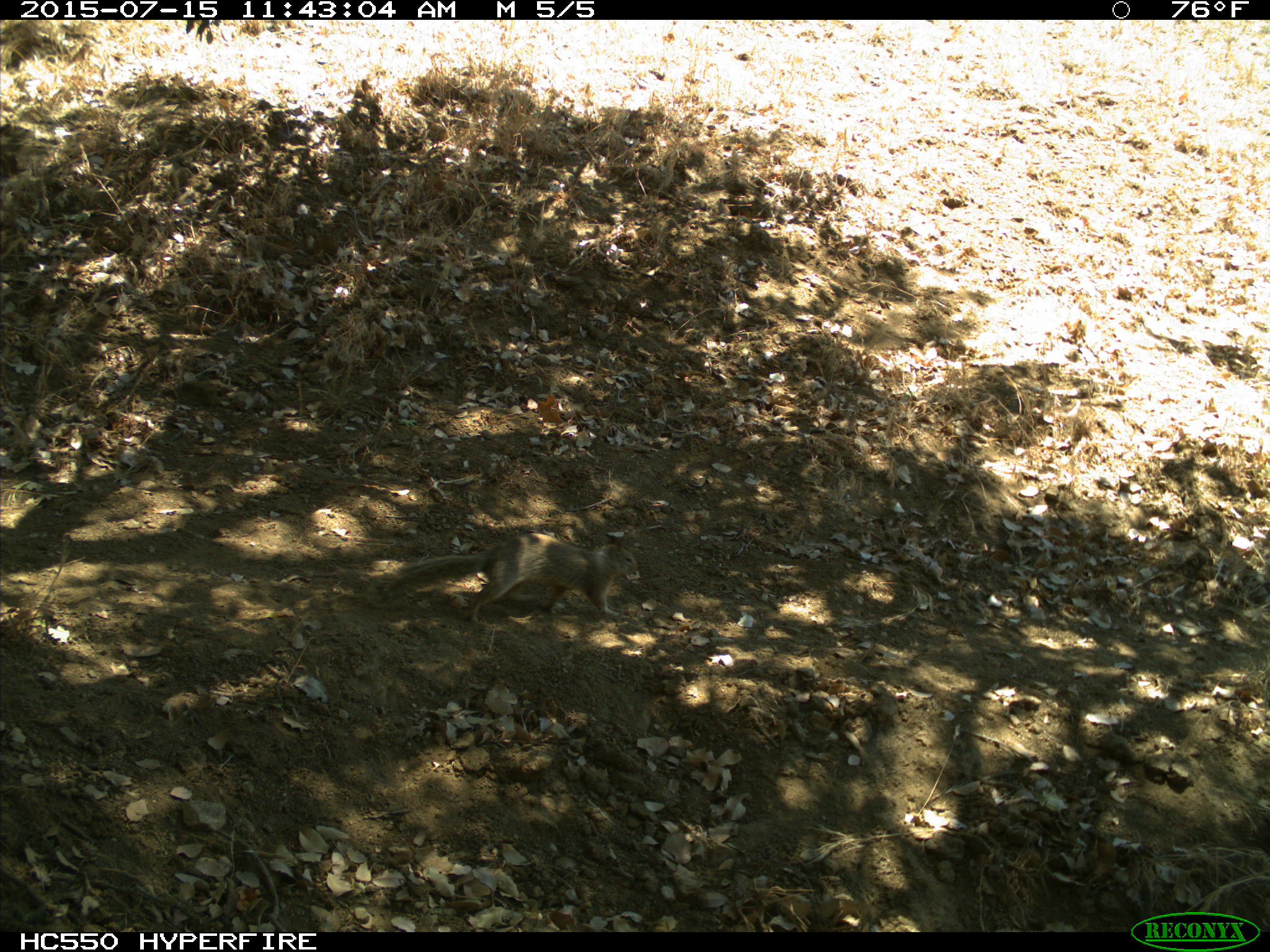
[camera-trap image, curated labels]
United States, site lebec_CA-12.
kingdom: Animalia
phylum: Chordata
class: Mammalia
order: Rodentia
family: Sciuridae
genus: Otospermophilus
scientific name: Otospermophilus beecheyi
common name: california ground squirrel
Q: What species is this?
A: Otospermophilus beecheyi (california ground squirrel).